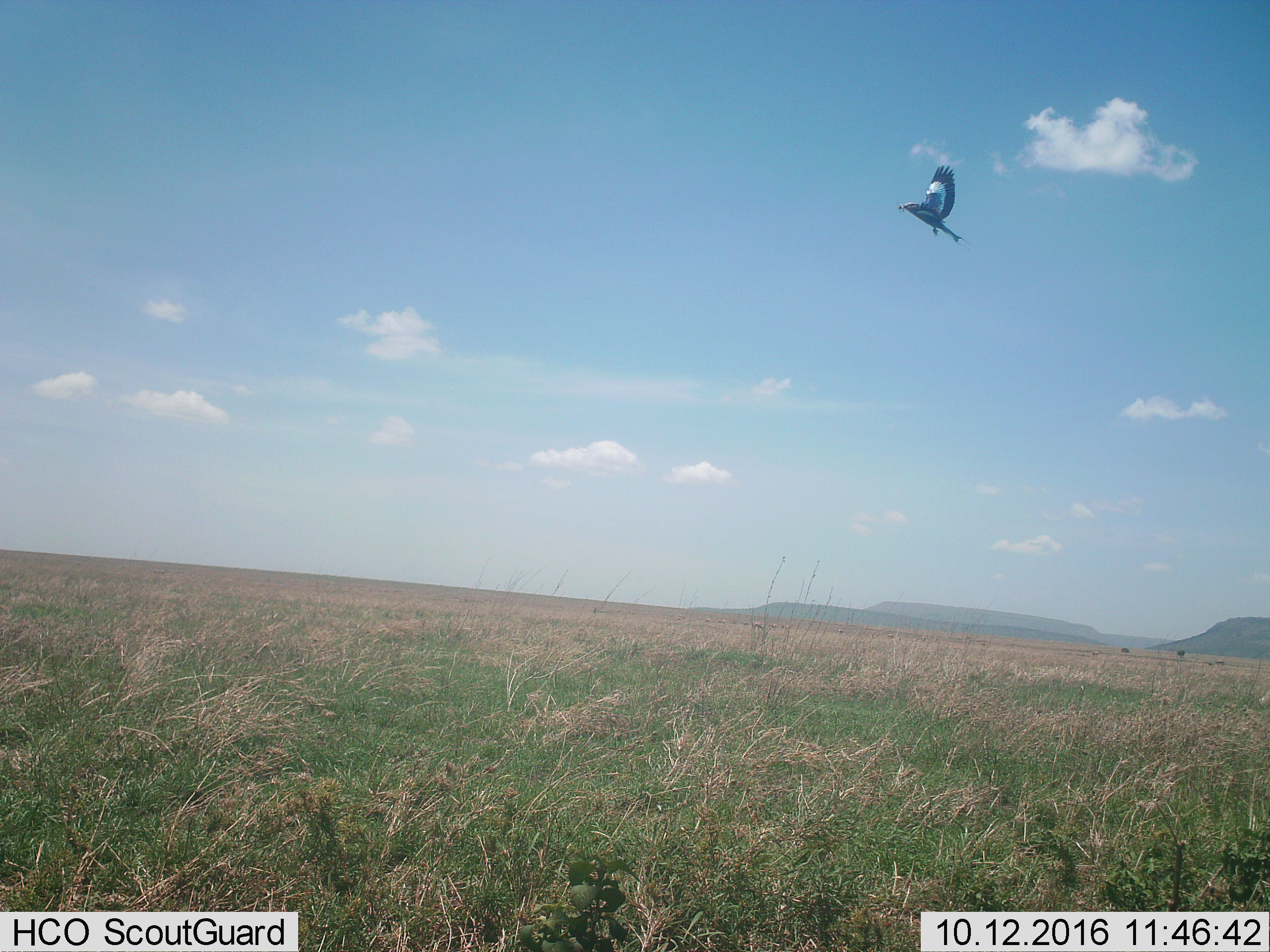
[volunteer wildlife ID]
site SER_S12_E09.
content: unidentified animal